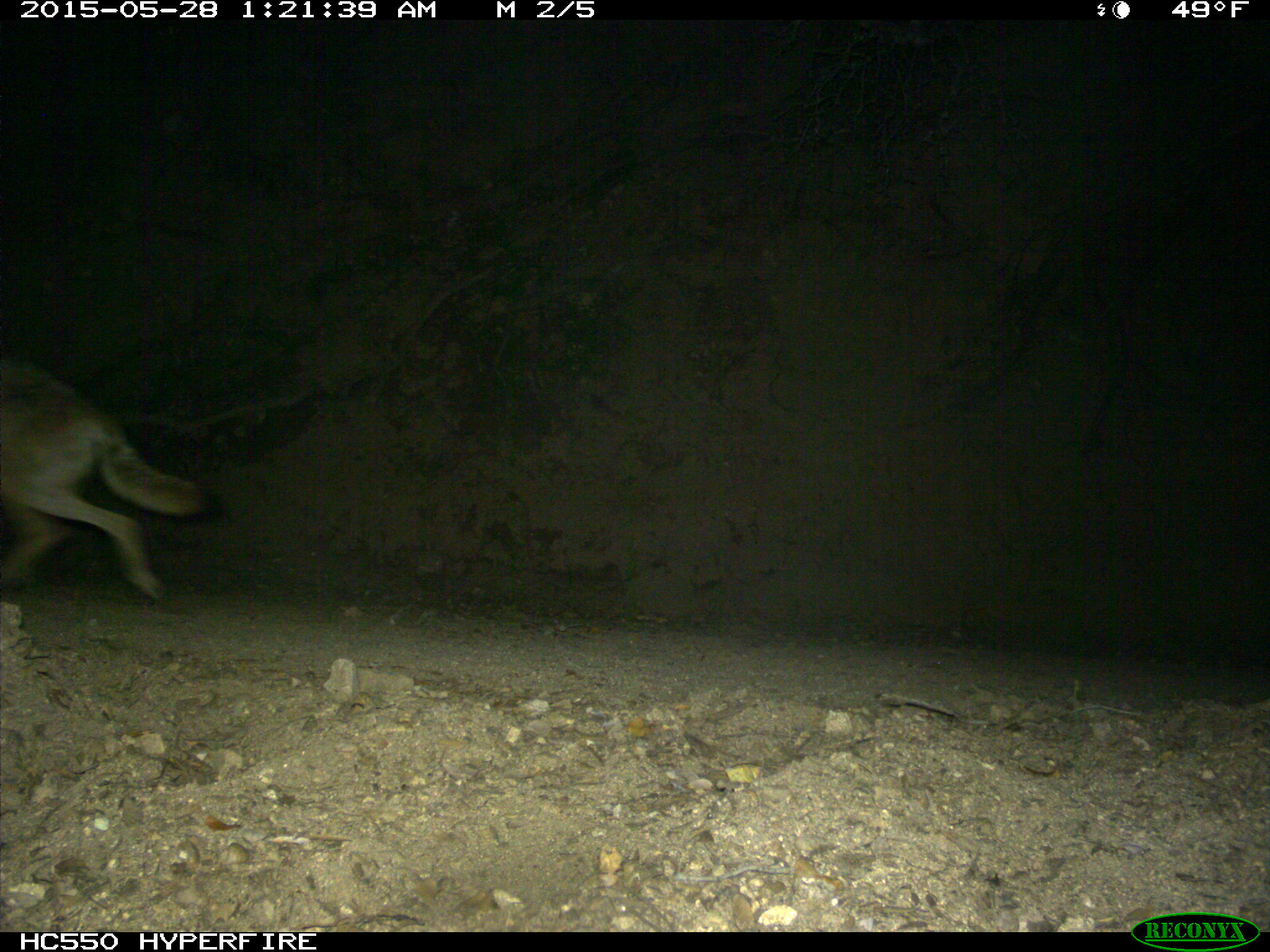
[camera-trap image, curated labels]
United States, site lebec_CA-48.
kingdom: Animalia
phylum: Chordata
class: Mammalia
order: Carnivora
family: Canidae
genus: Canis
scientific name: Canis latrans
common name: coyote